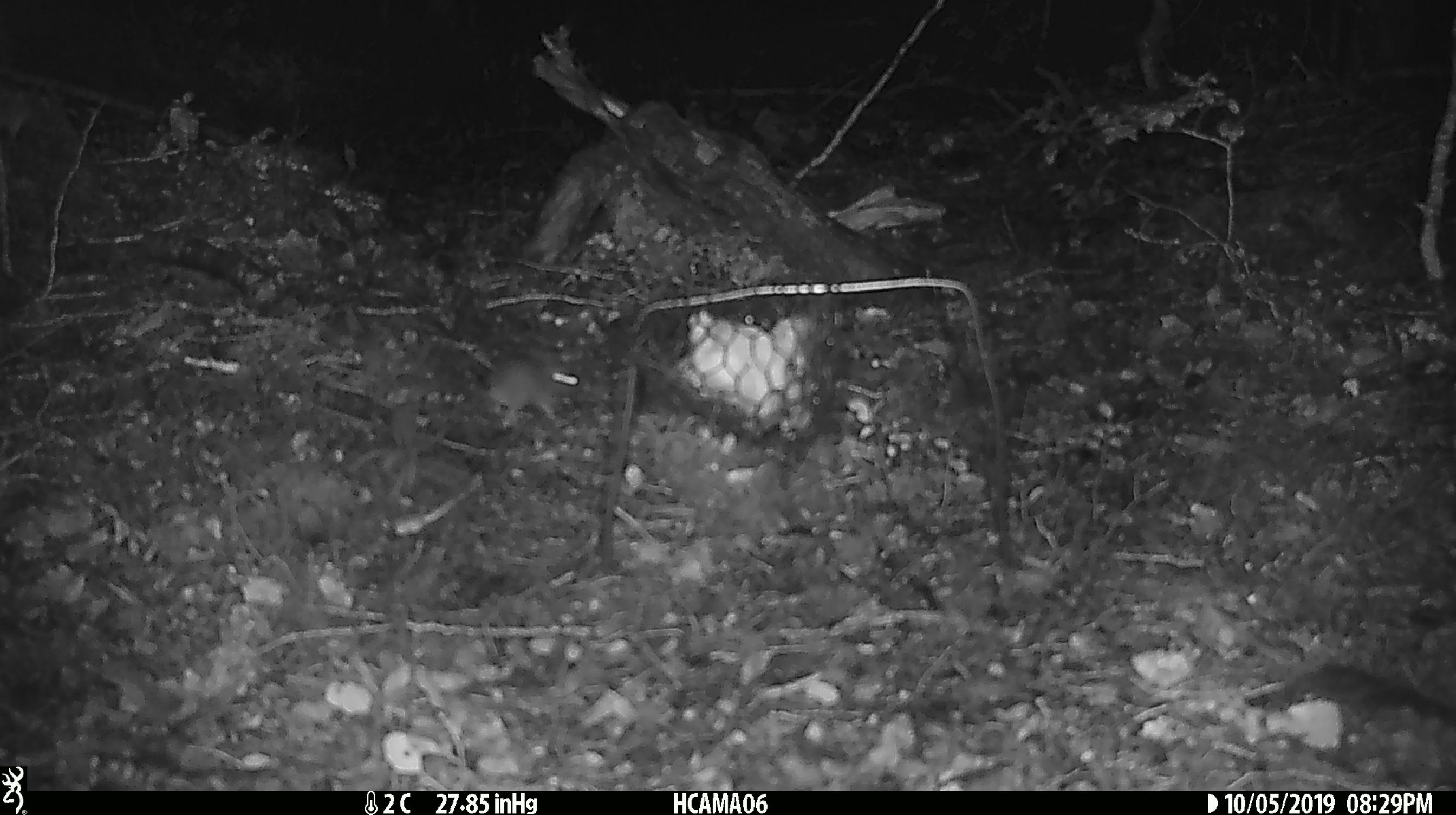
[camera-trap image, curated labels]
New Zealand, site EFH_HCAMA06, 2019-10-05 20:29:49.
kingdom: Animalia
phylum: Chordata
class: Mammalia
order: Rodentia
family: Muridae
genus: Mus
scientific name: Mus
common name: mouse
Mouse (Mus).